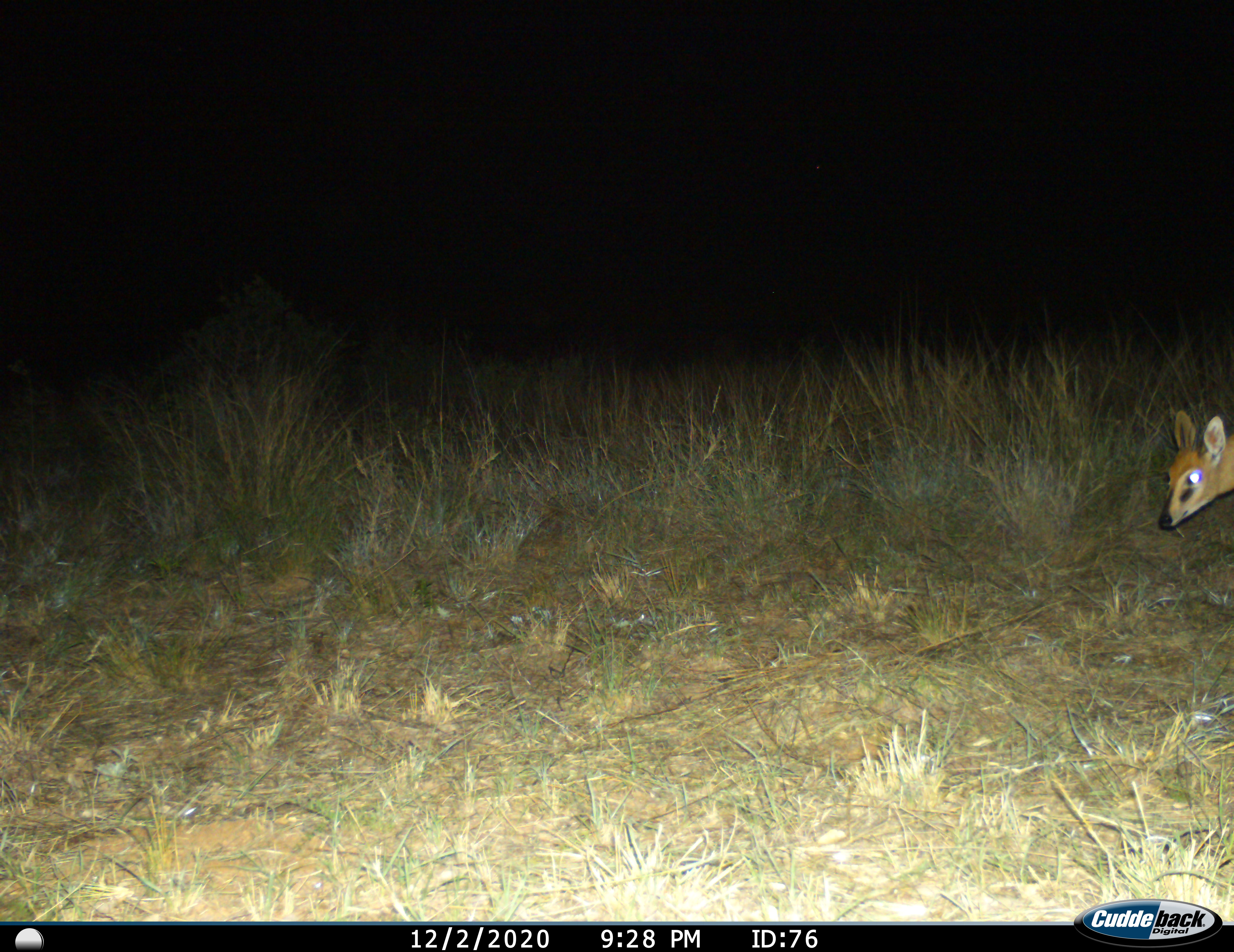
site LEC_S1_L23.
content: unidentified animal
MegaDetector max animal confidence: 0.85